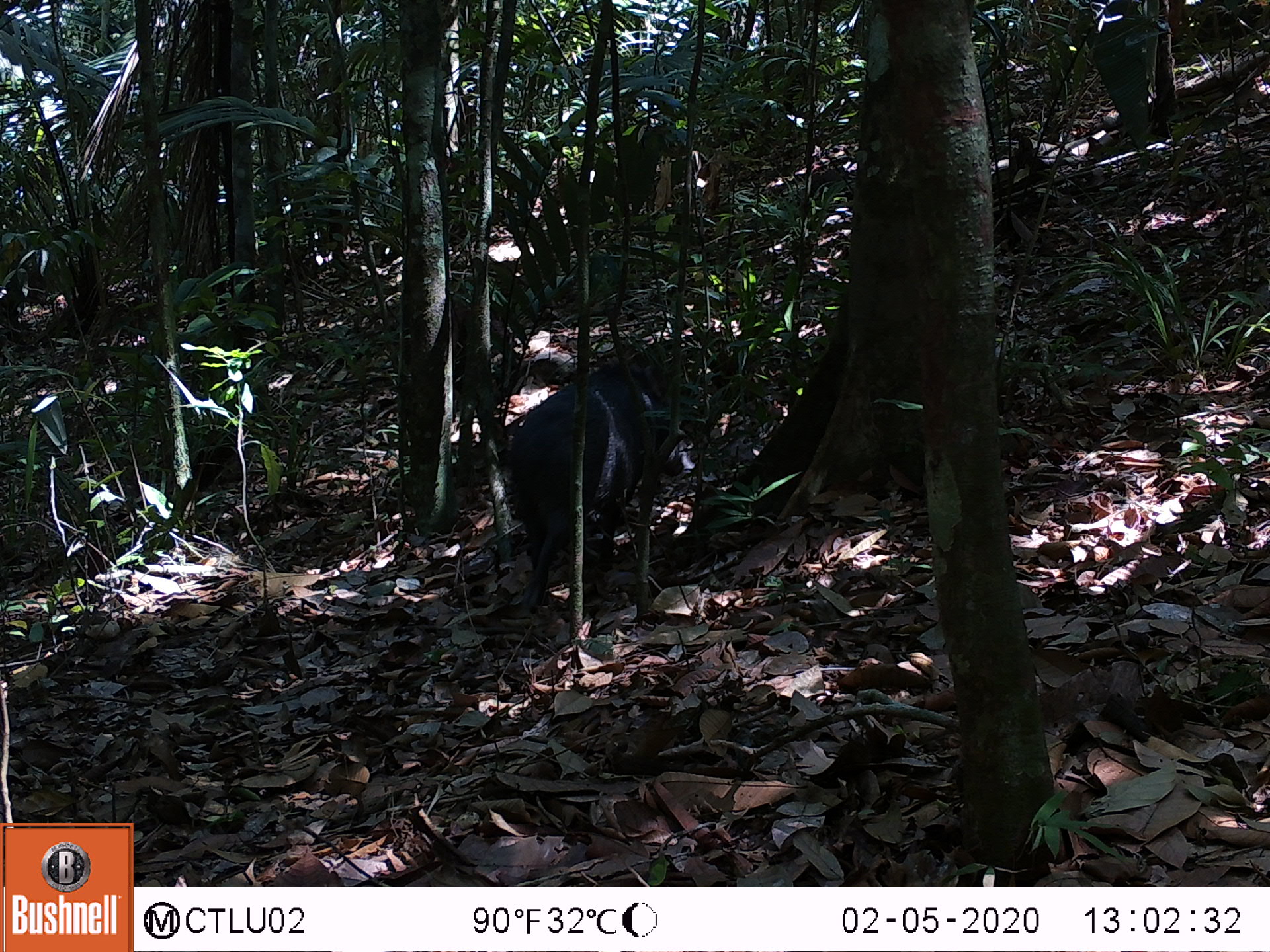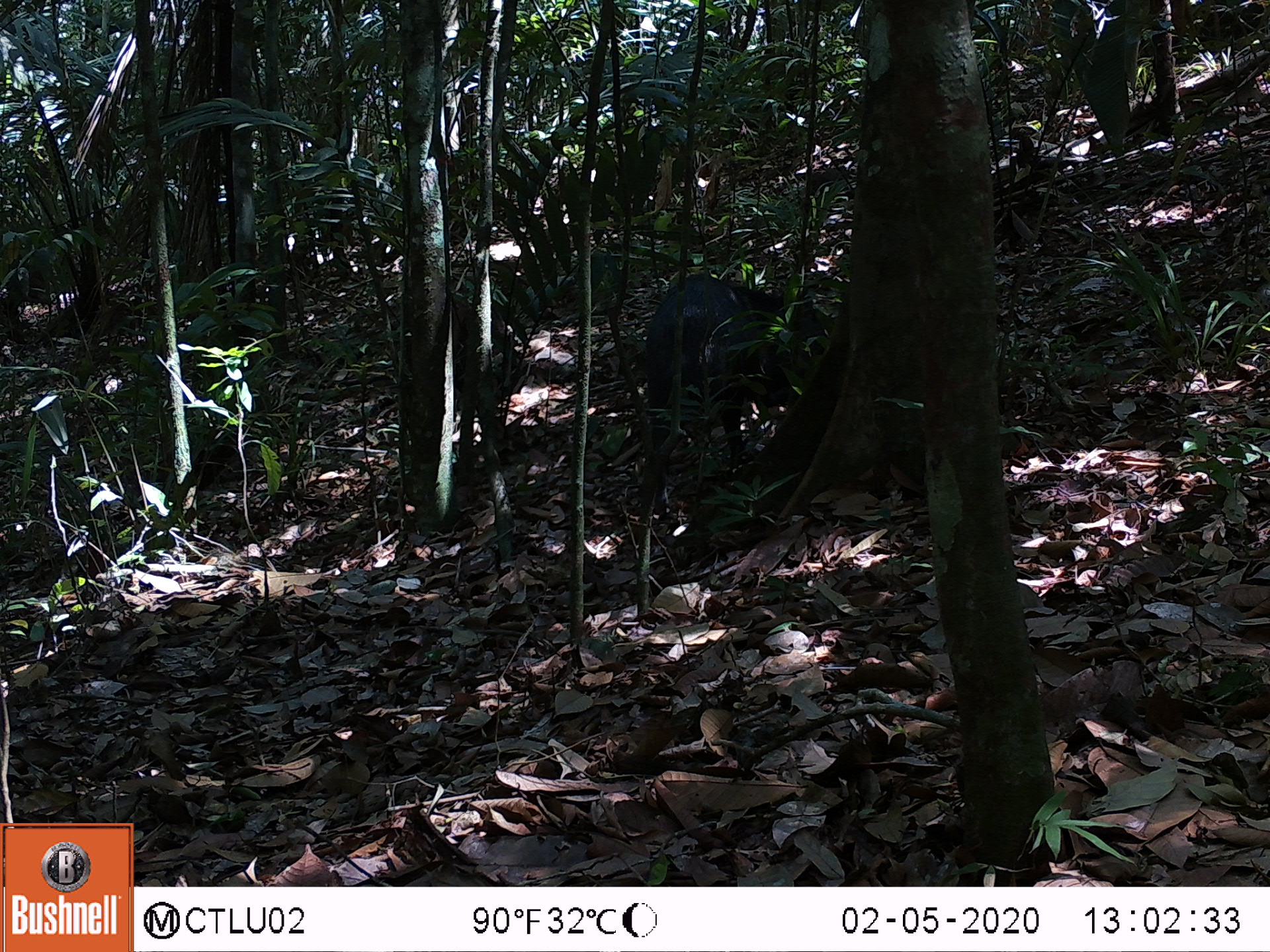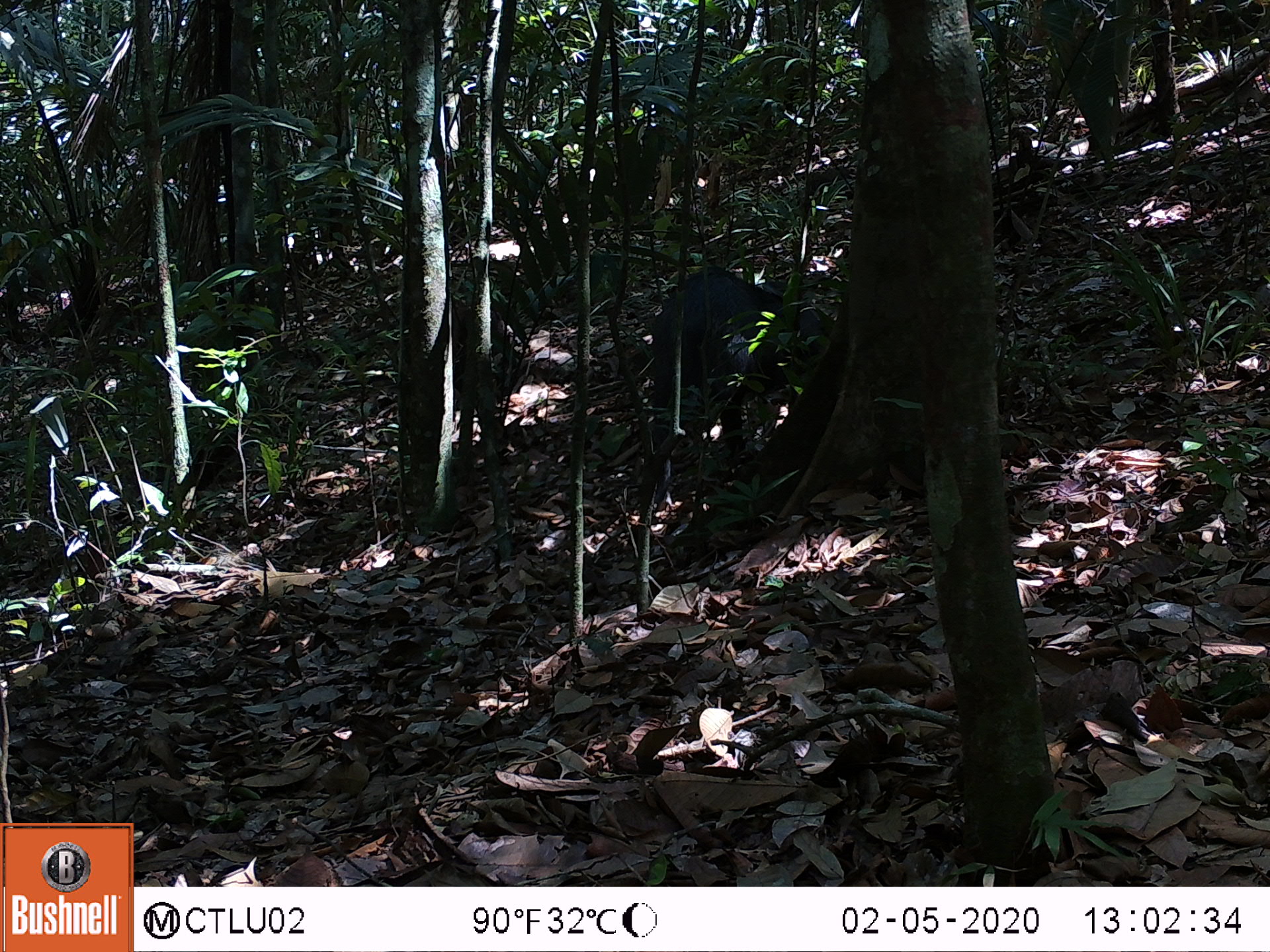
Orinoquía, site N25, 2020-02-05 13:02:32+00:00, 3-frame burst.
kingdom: Animalia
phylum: Chordata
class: Mammalia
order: Artiodactyla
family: Tayassuidae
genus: Pecari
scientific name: Pecari tajacu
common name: collared peccary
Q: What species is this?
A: Collared peccary (Pecari tajacu).